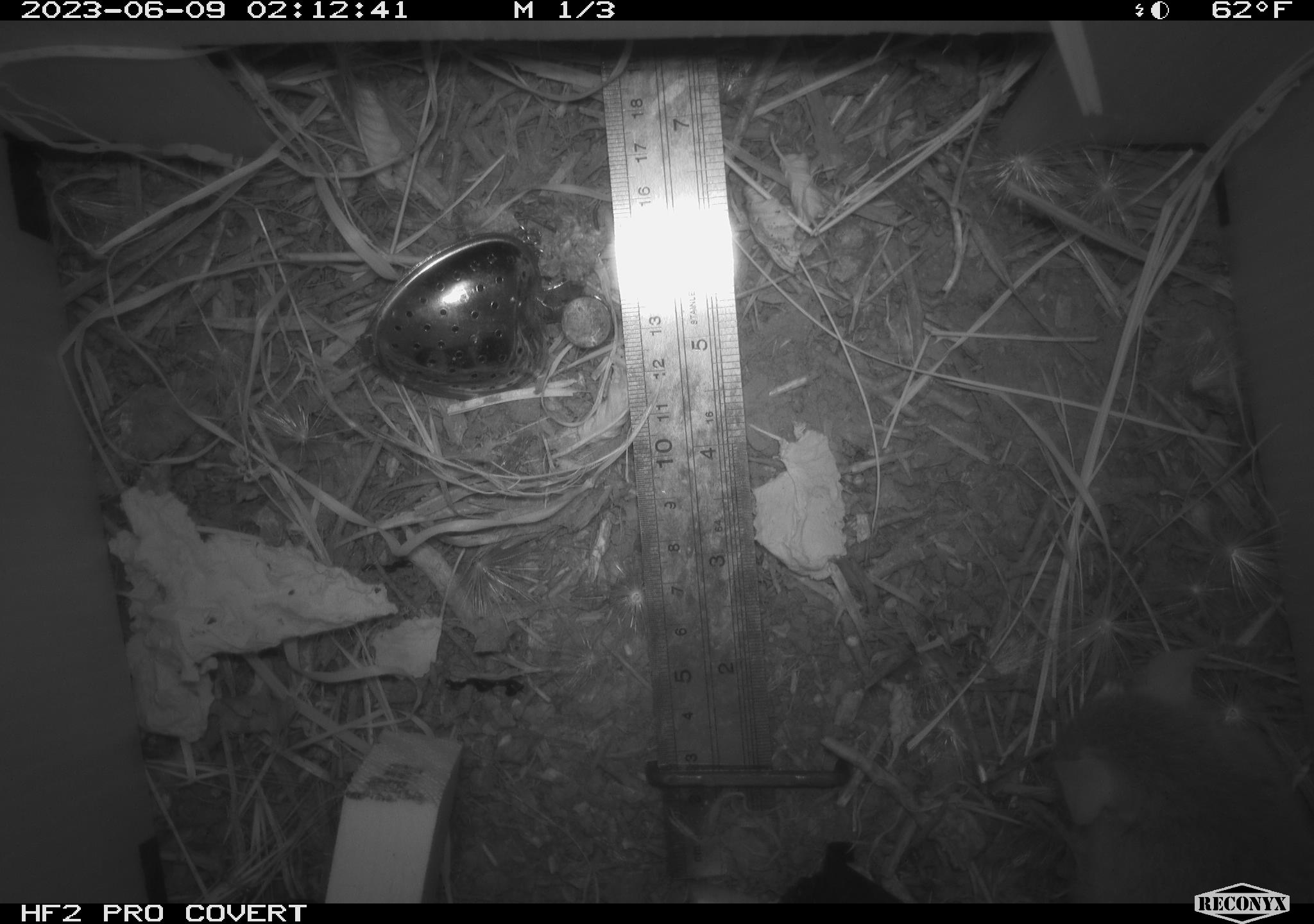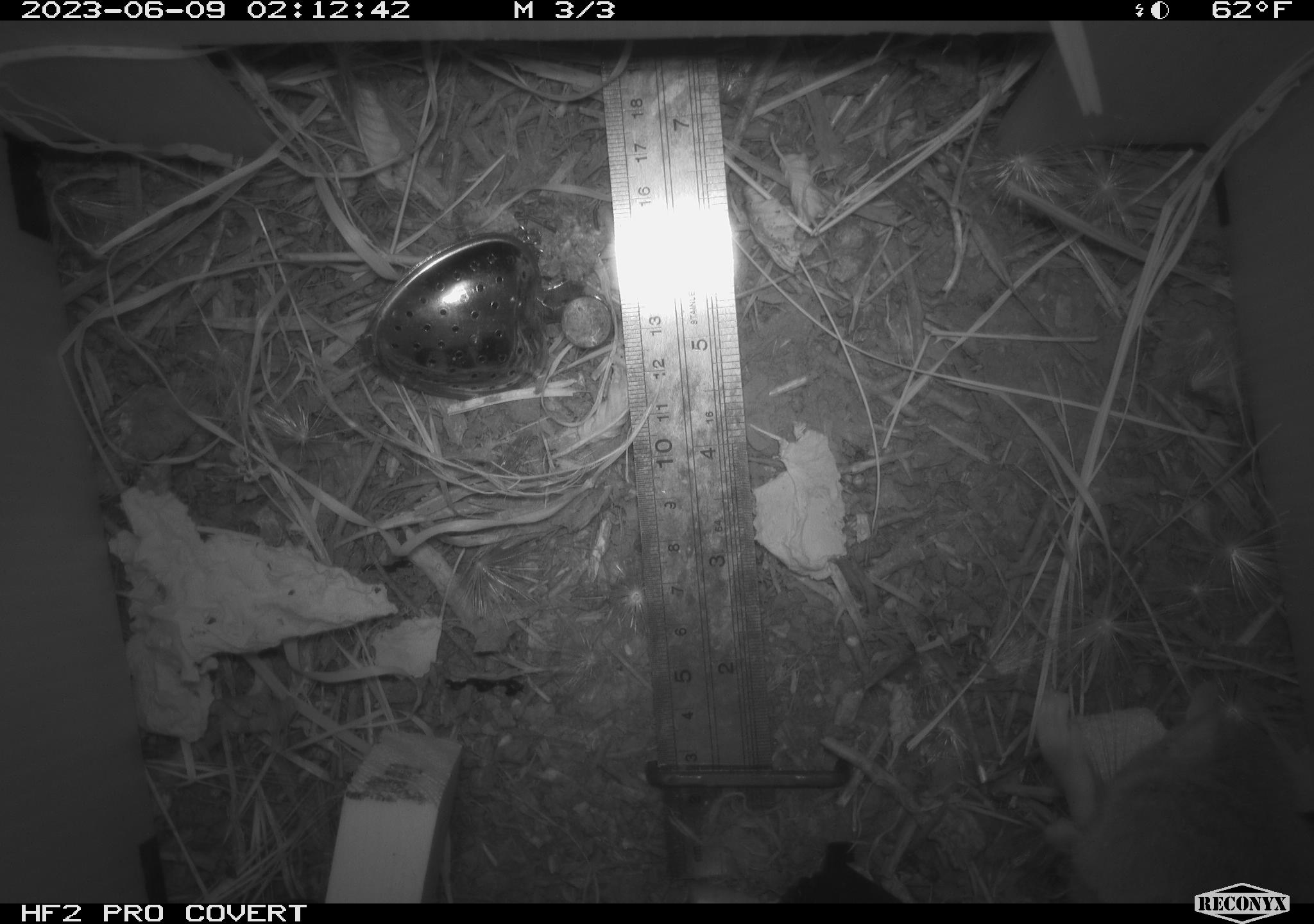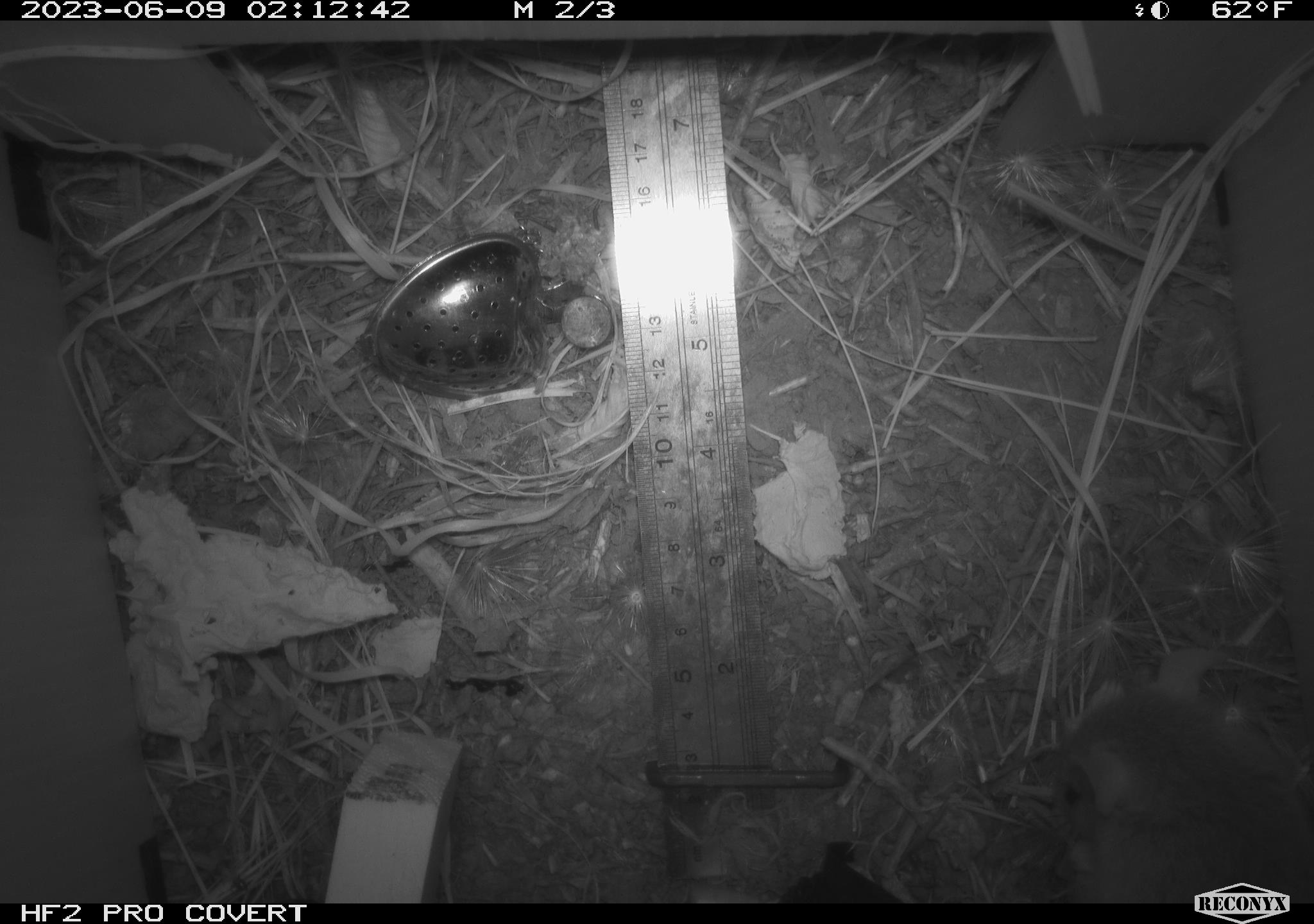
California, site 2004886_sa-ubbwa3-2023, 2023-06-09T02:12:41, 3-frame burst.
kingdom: Animalia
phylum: Chordata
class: Mammalia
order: Rodentia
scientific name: Rodentia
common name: mouse species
Mouse species (Rodentia).